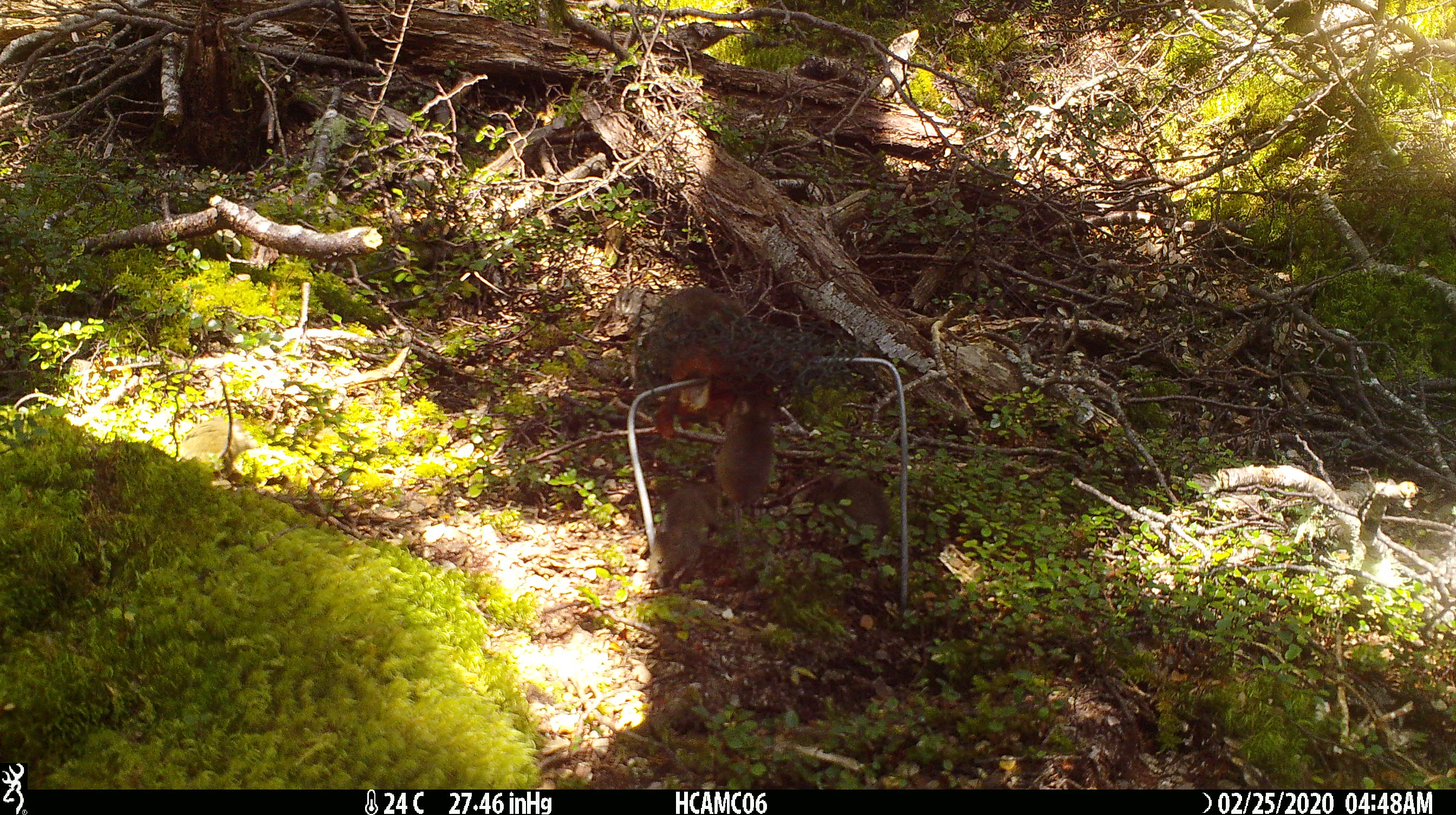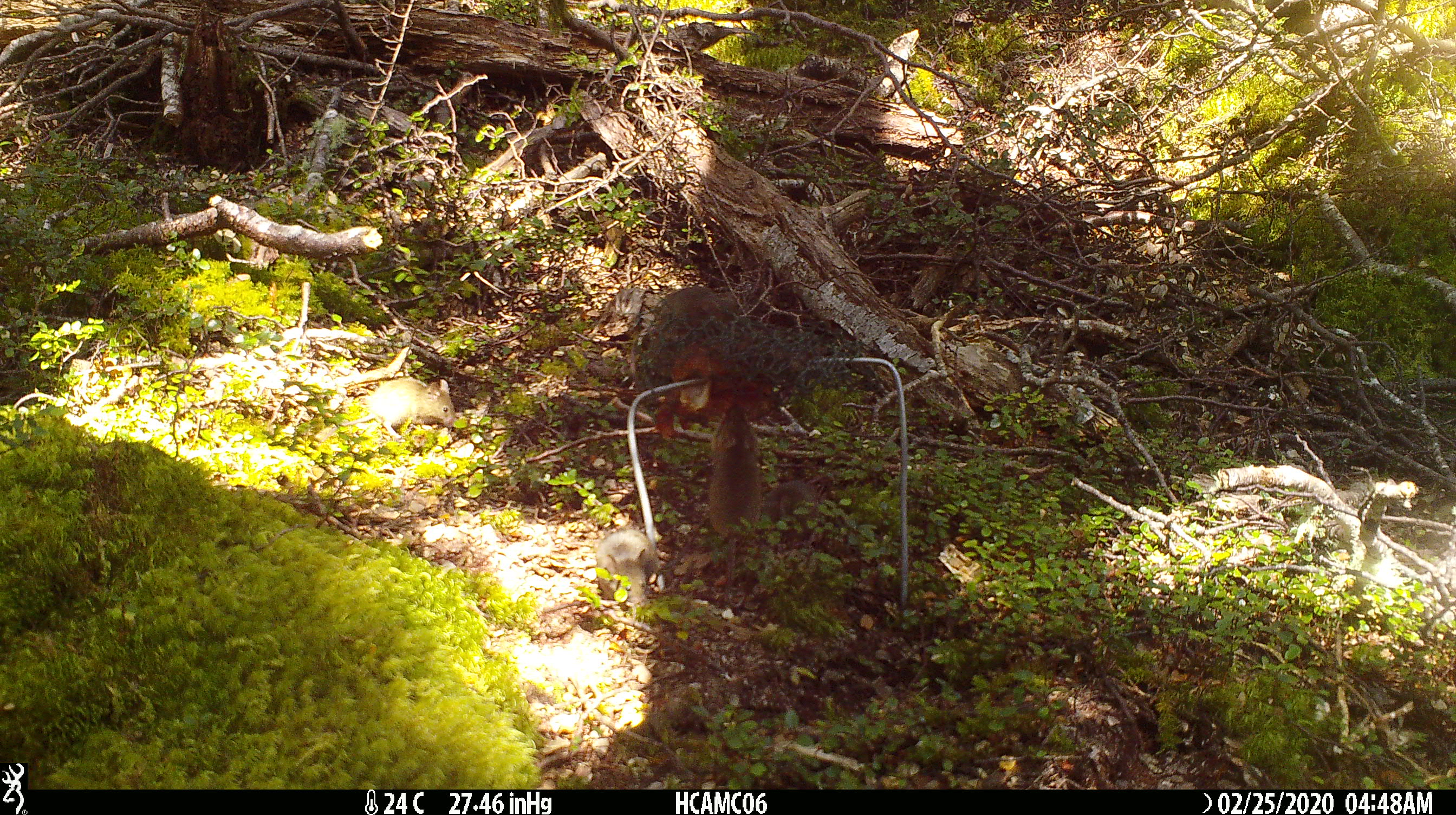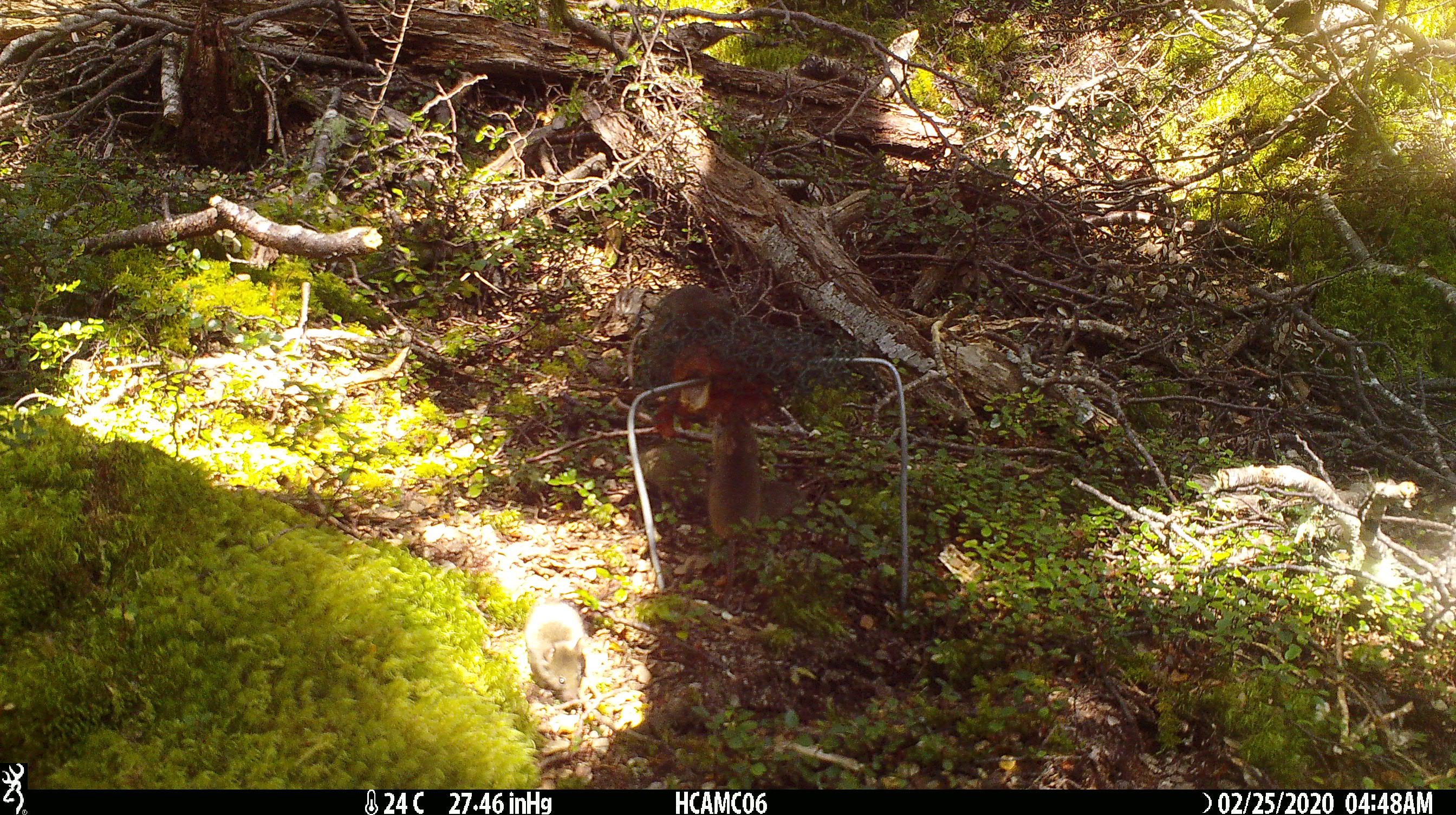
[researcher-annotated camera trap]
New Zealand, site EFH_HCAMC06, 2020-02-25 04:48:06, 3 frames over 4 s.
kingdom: Animalia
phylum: Chordata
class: Mammalia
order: Rodentia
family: Muridae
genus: Mus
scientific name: Mus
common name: mouse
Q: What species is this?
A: Mouse (Mus).